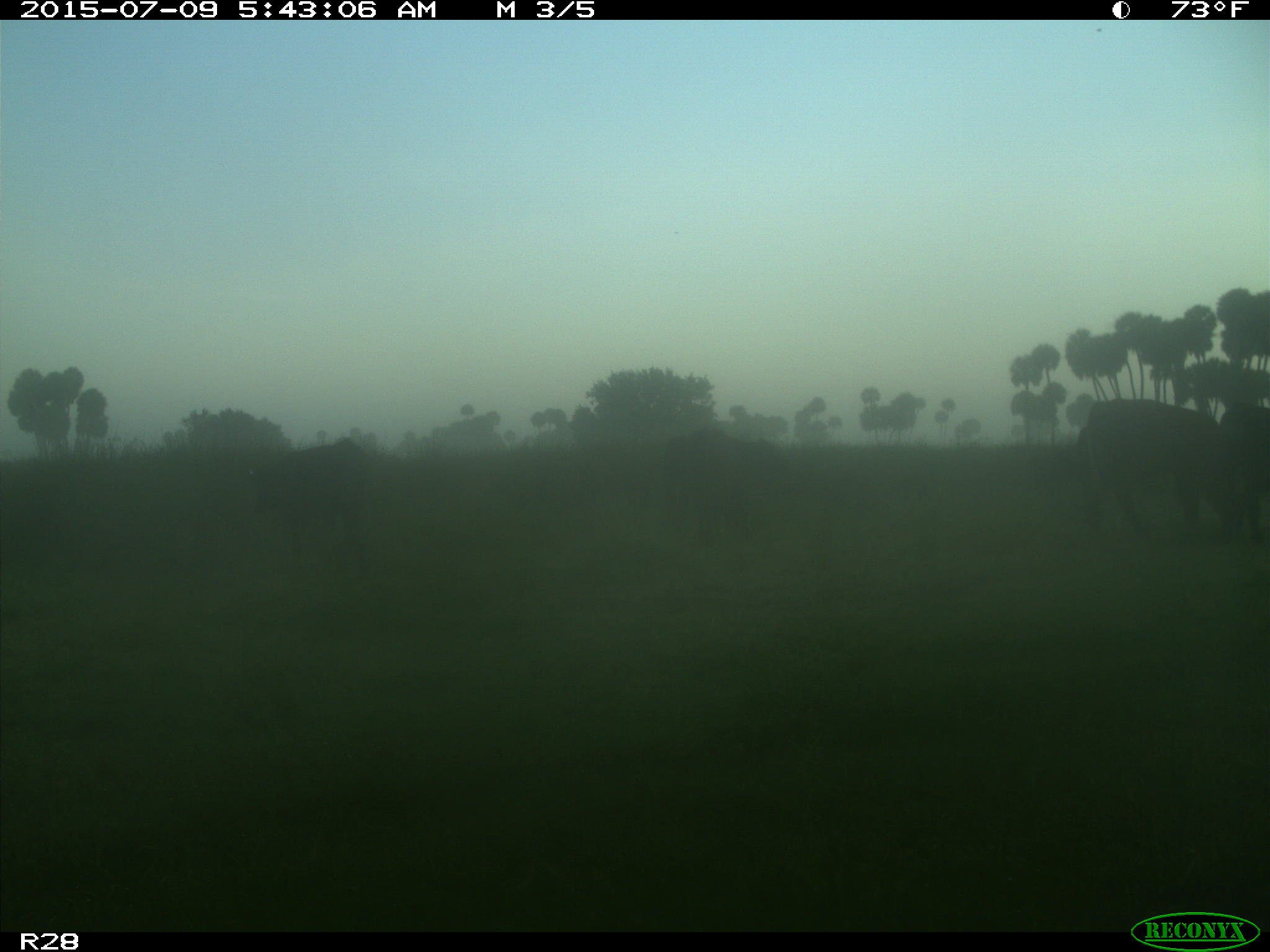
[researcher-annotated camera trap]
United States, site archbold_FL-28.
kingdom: Animalia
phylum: Chordata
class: Mammalia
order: Artiodactyla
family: Bovidae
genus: Bos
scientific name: Bos taurus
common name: domestic cow